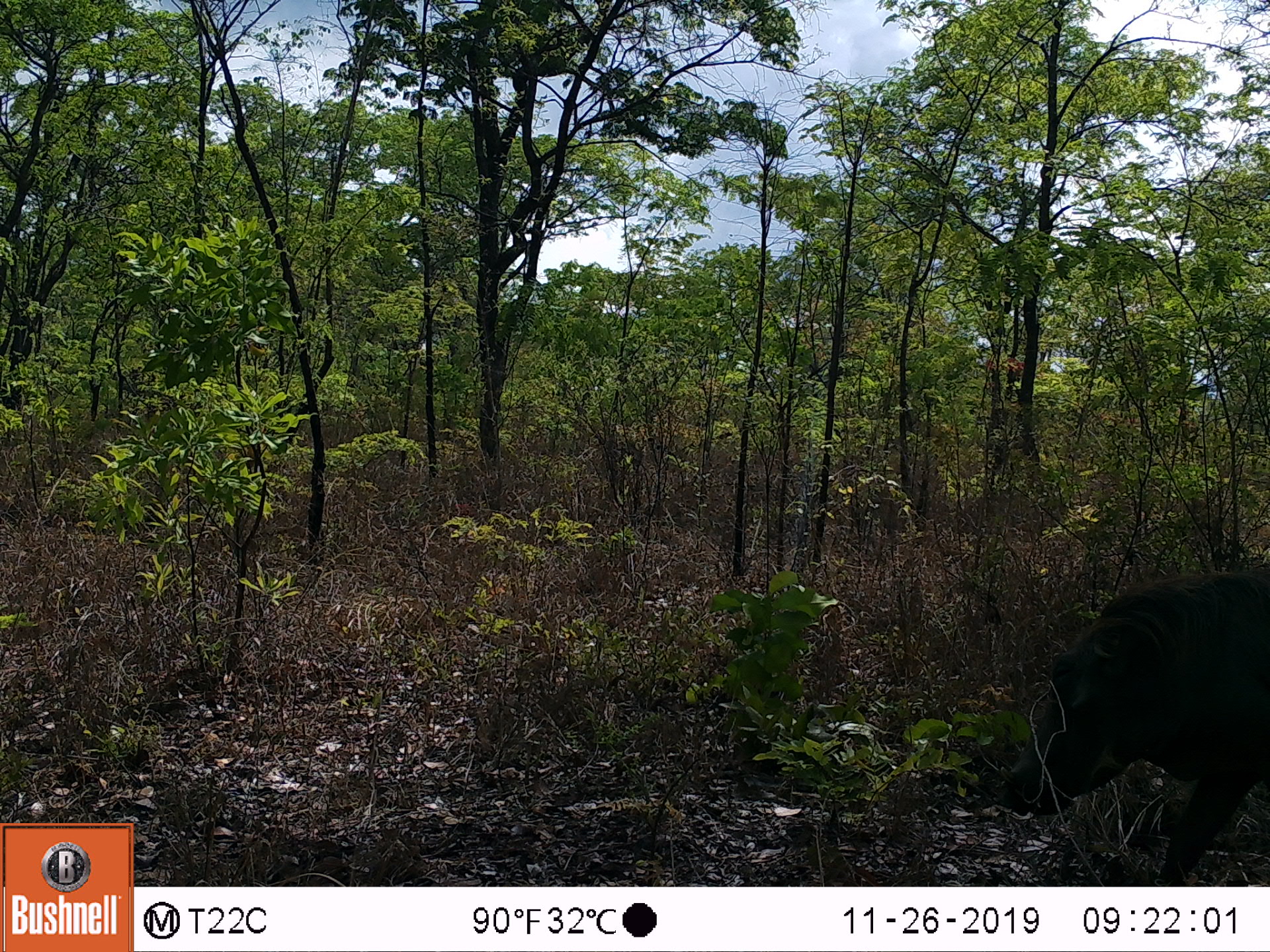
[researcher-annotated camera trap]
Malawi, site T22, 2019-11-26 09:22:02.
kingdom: Animalia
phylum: Chordata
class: Mammalia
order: Artiodactyla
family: Suidae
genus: Phacochoerus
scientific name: Phacochoerus africanus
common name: common warthog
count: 1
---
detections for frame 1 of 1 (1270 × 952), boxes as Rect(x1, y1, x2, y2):
common warthog: Rect(976, 570, 1266, 882)